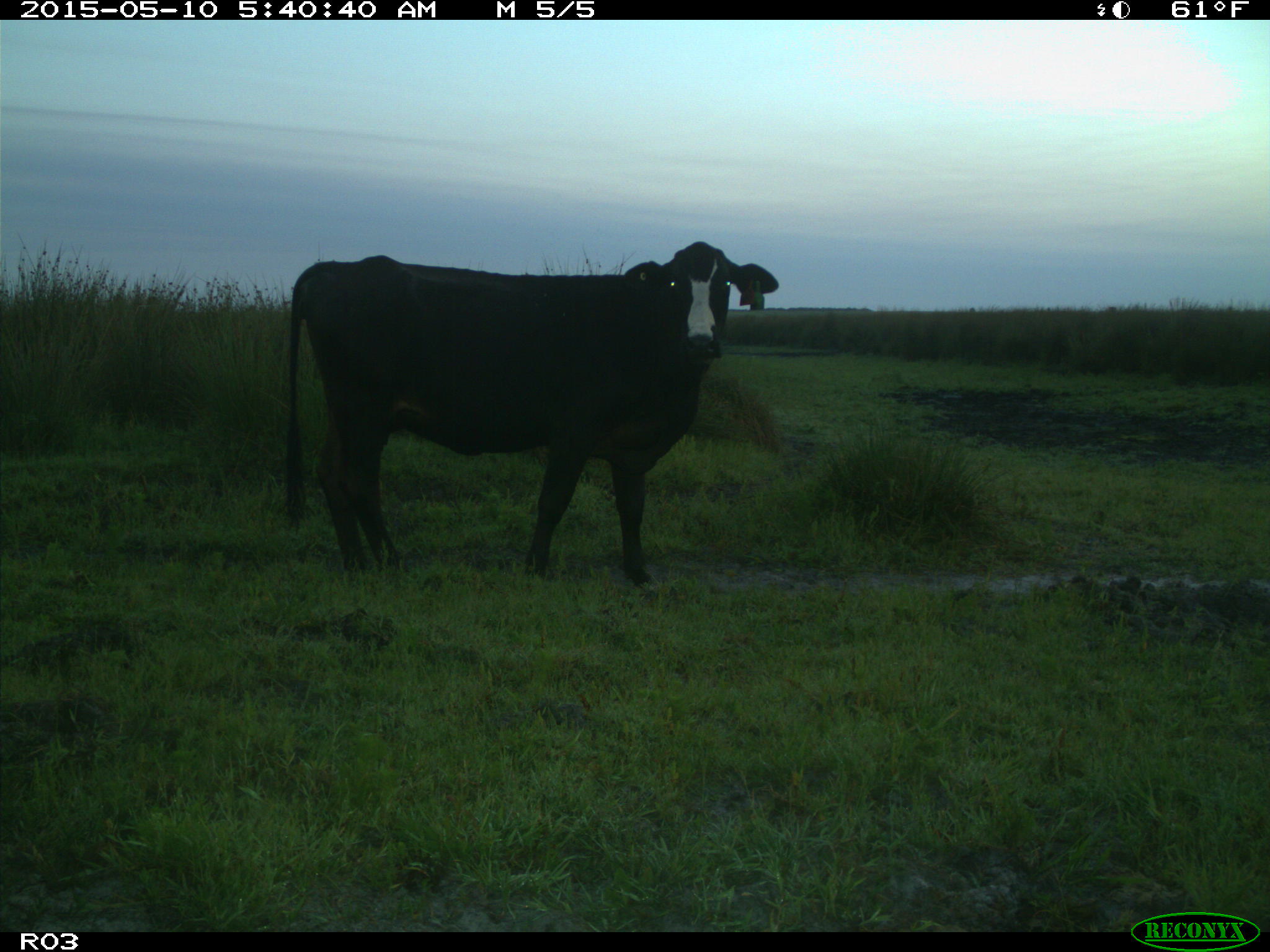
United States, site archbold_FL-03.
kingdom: Animalia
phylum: Chordata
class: Mammalia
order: Artiodactyla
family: Bovidae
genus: Bos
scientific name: Bos taurus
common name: domestic cow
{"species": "Bos taurus (domestic cow)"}